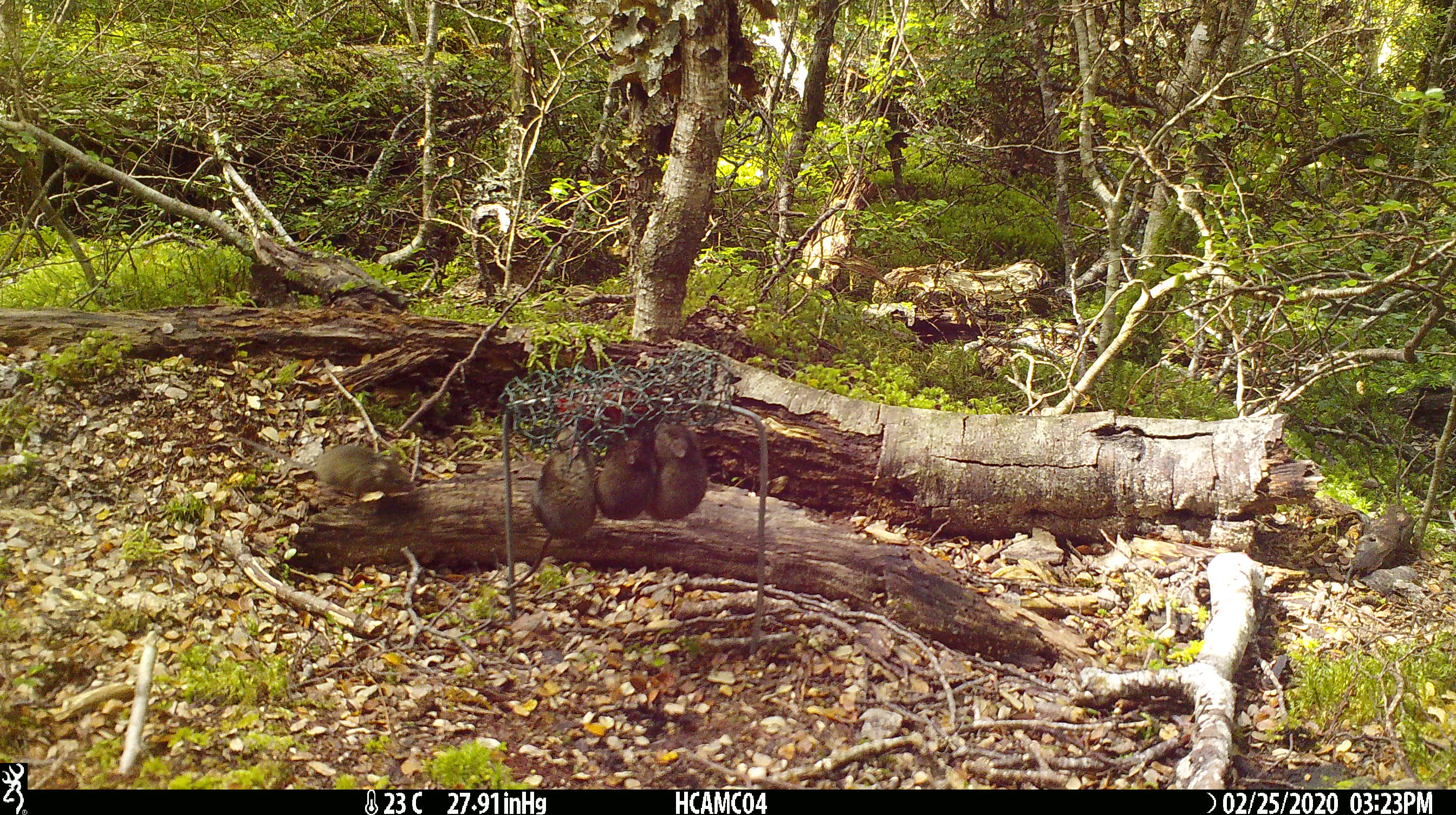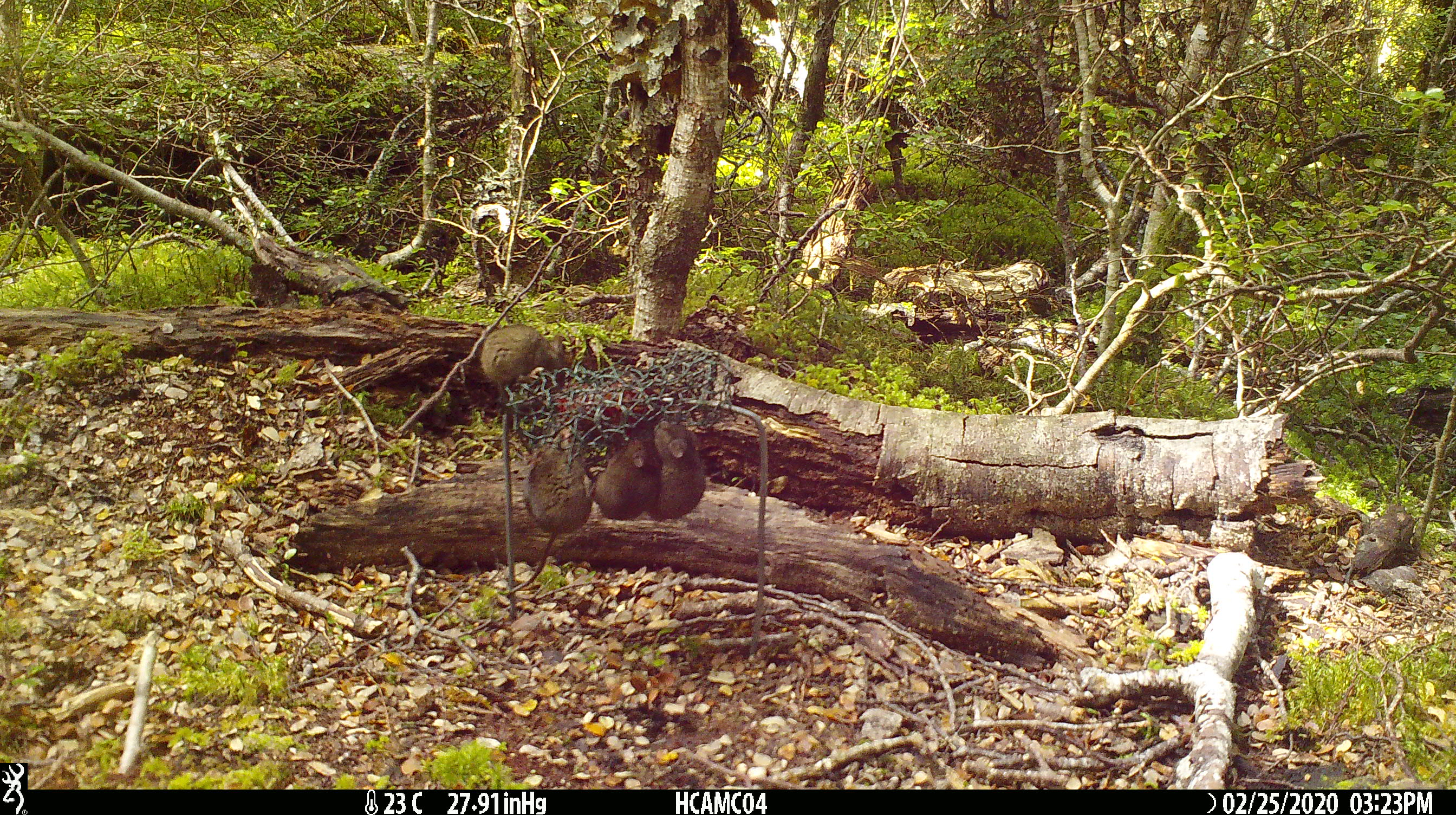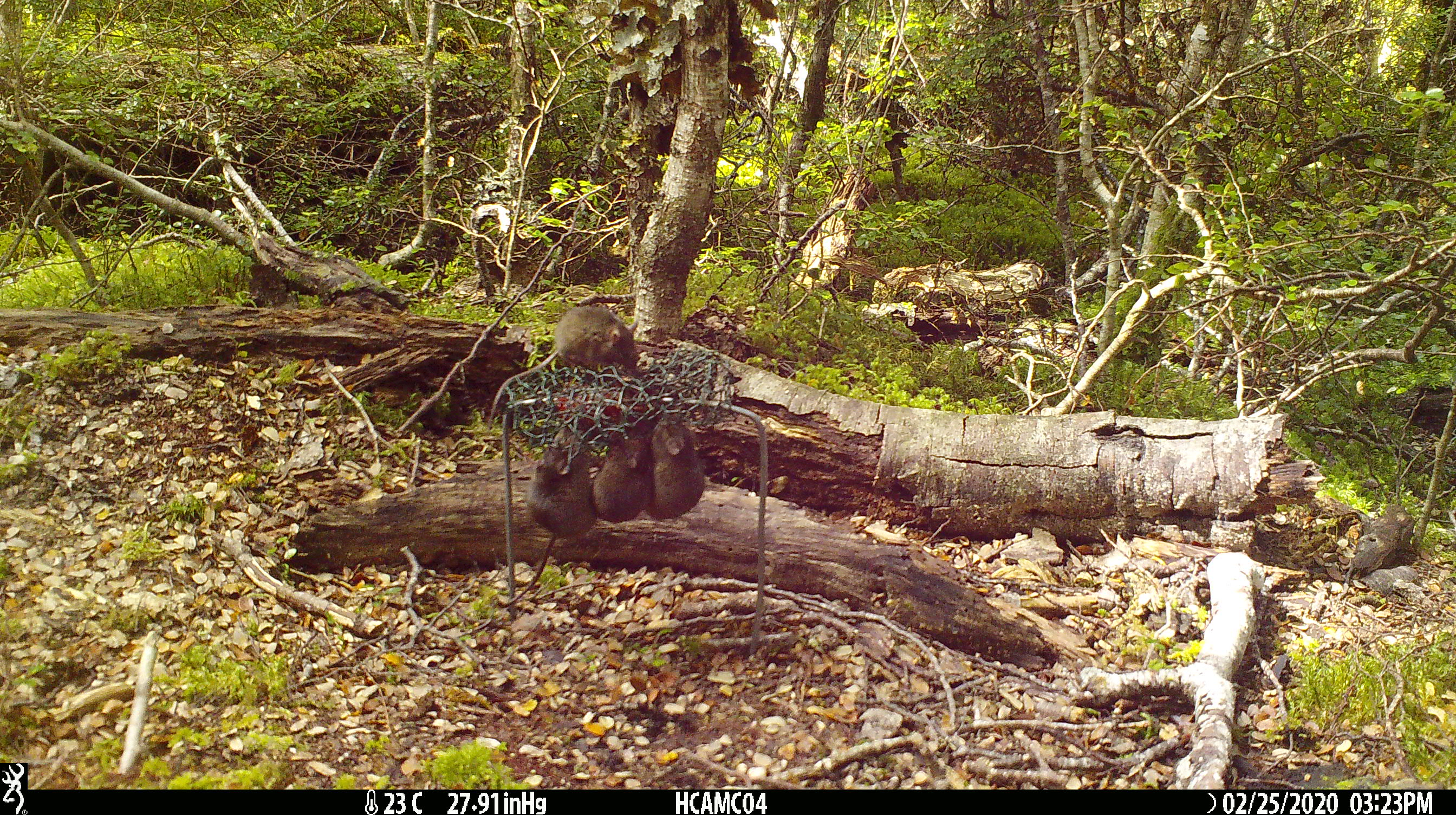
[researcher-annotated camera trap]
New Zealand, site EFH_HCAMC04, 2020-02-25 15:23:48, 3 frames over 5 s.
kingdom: Animalia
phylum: Chordata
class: Mammalia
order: Rodentia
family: Muridae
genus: Mus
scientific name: Mus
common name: mouse